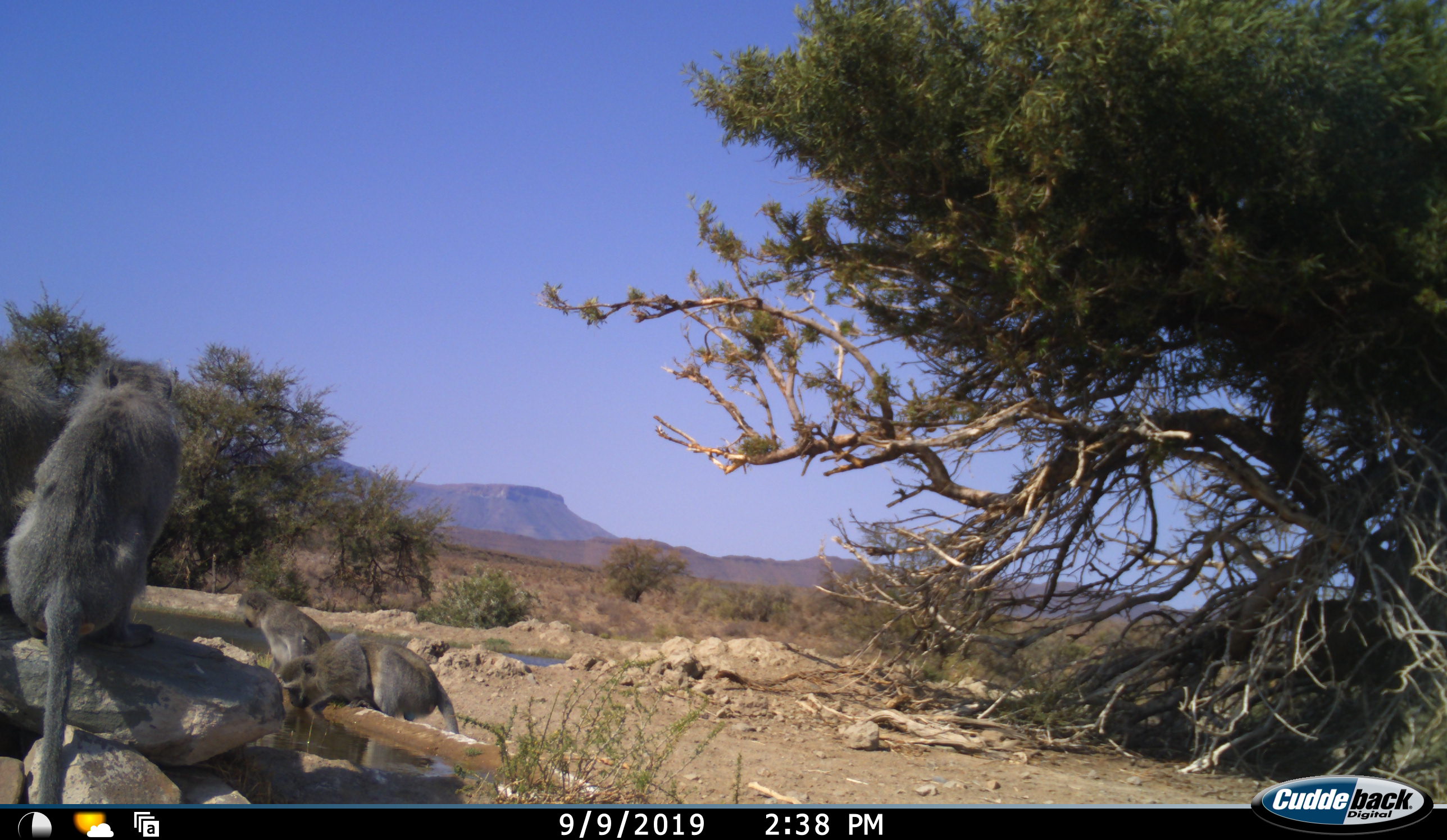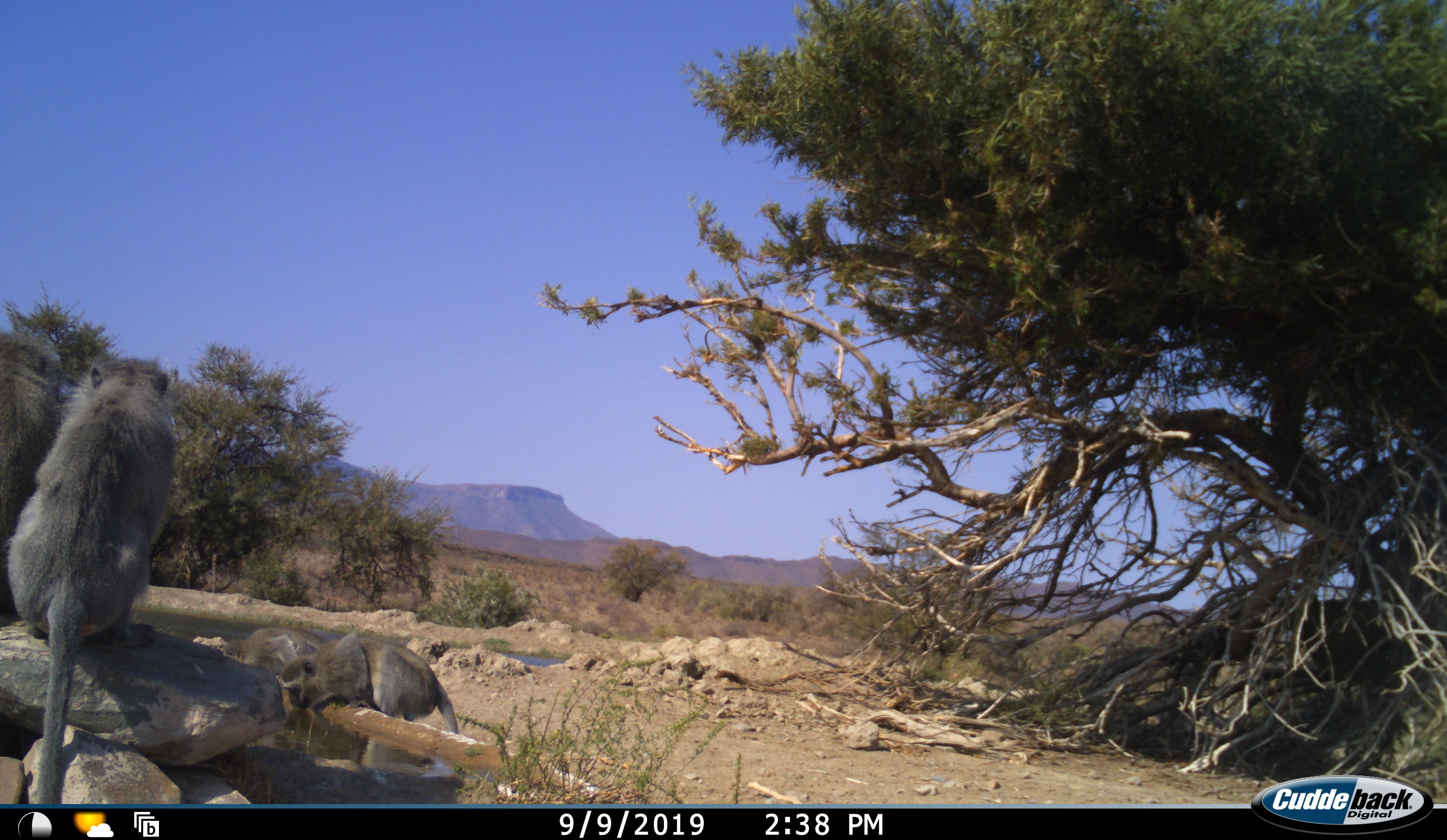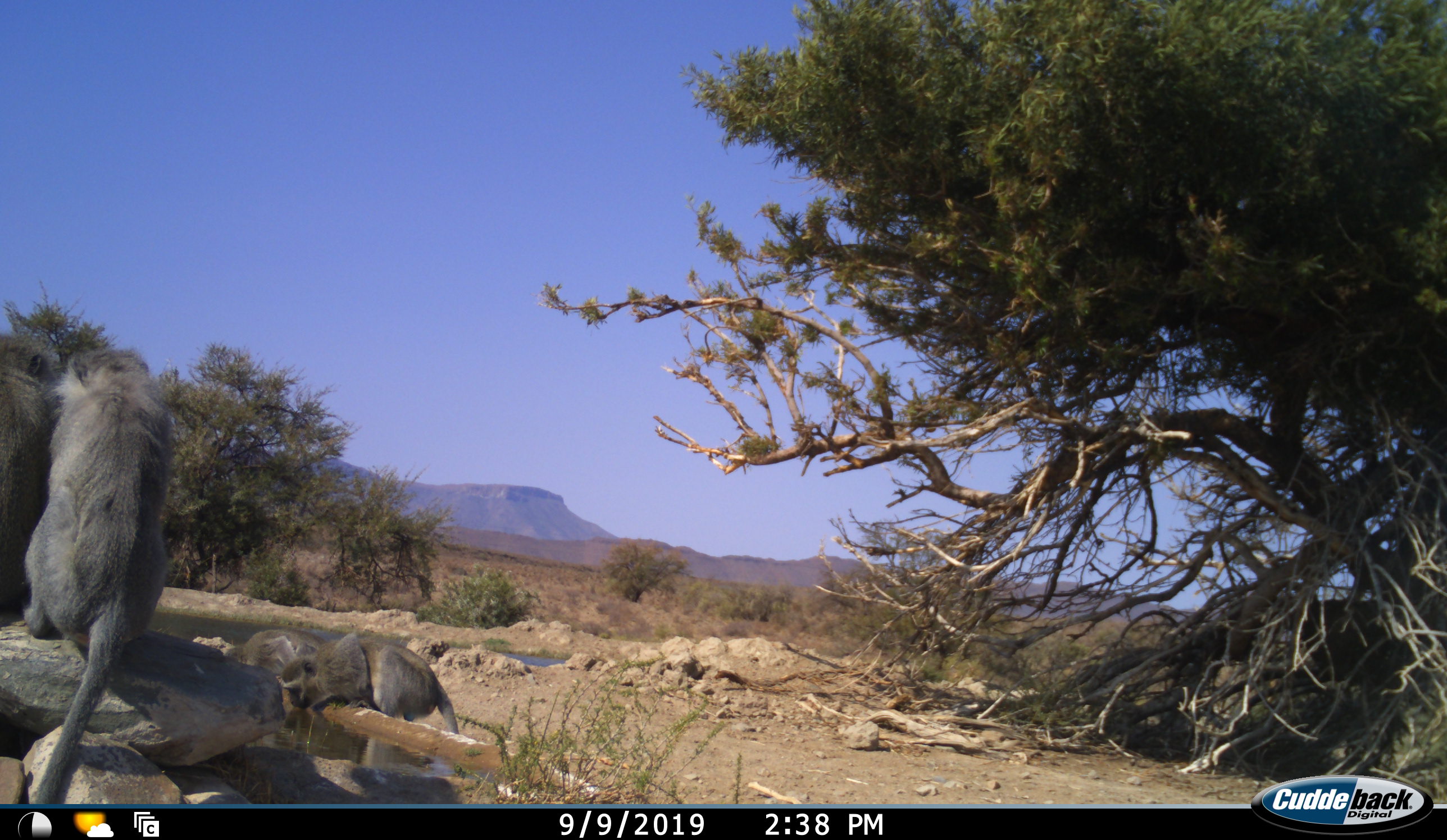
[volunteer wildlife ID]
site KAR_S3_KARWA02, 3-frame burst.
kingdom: Animalia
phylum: Chordata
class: Mammalia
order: Primates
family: Cercopithecidae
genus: Chlorocebus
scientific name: Chlorocebus pygerythrus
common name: vervet monkey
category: monkeyvervet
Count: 4.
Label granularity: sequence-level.